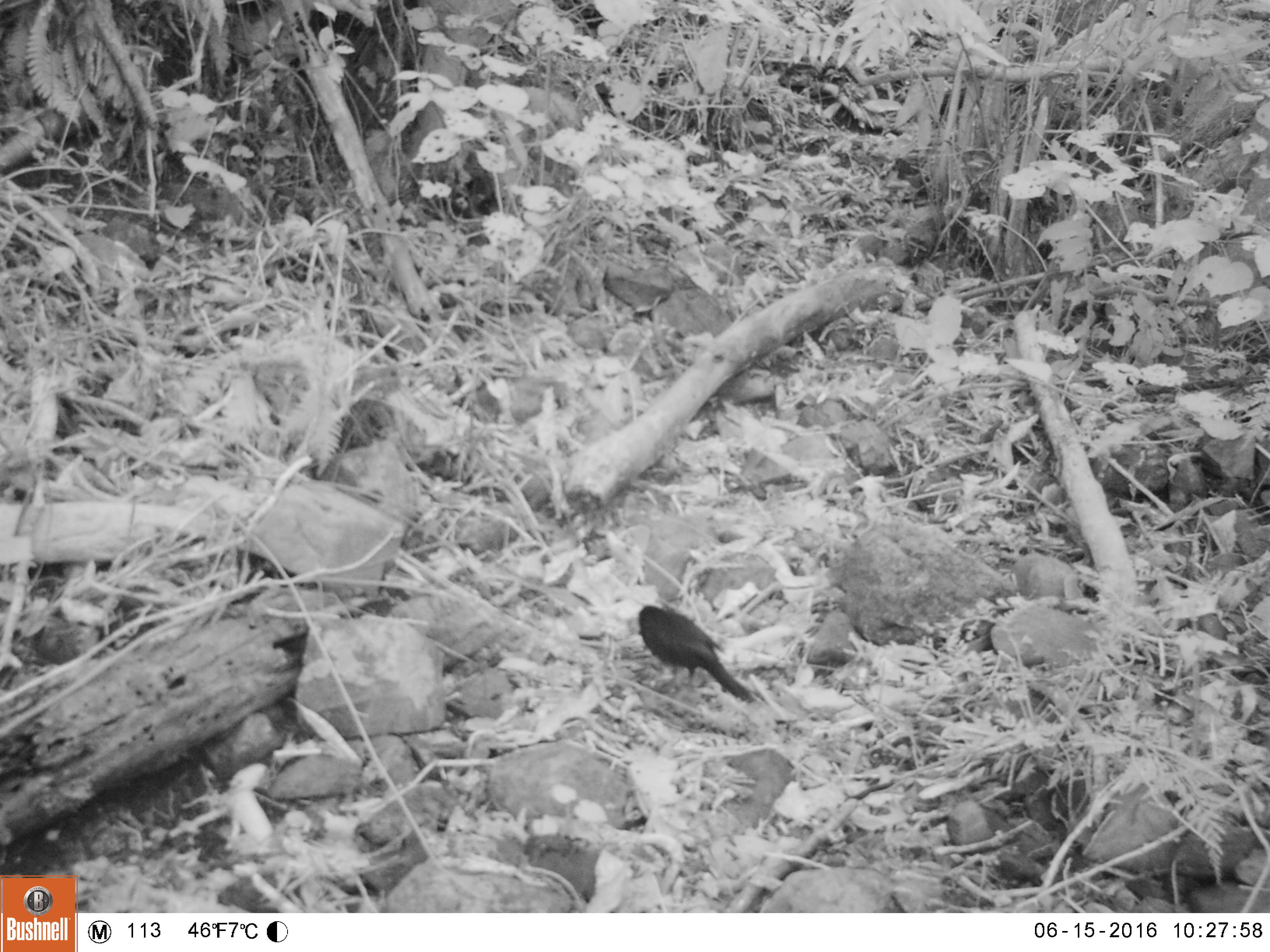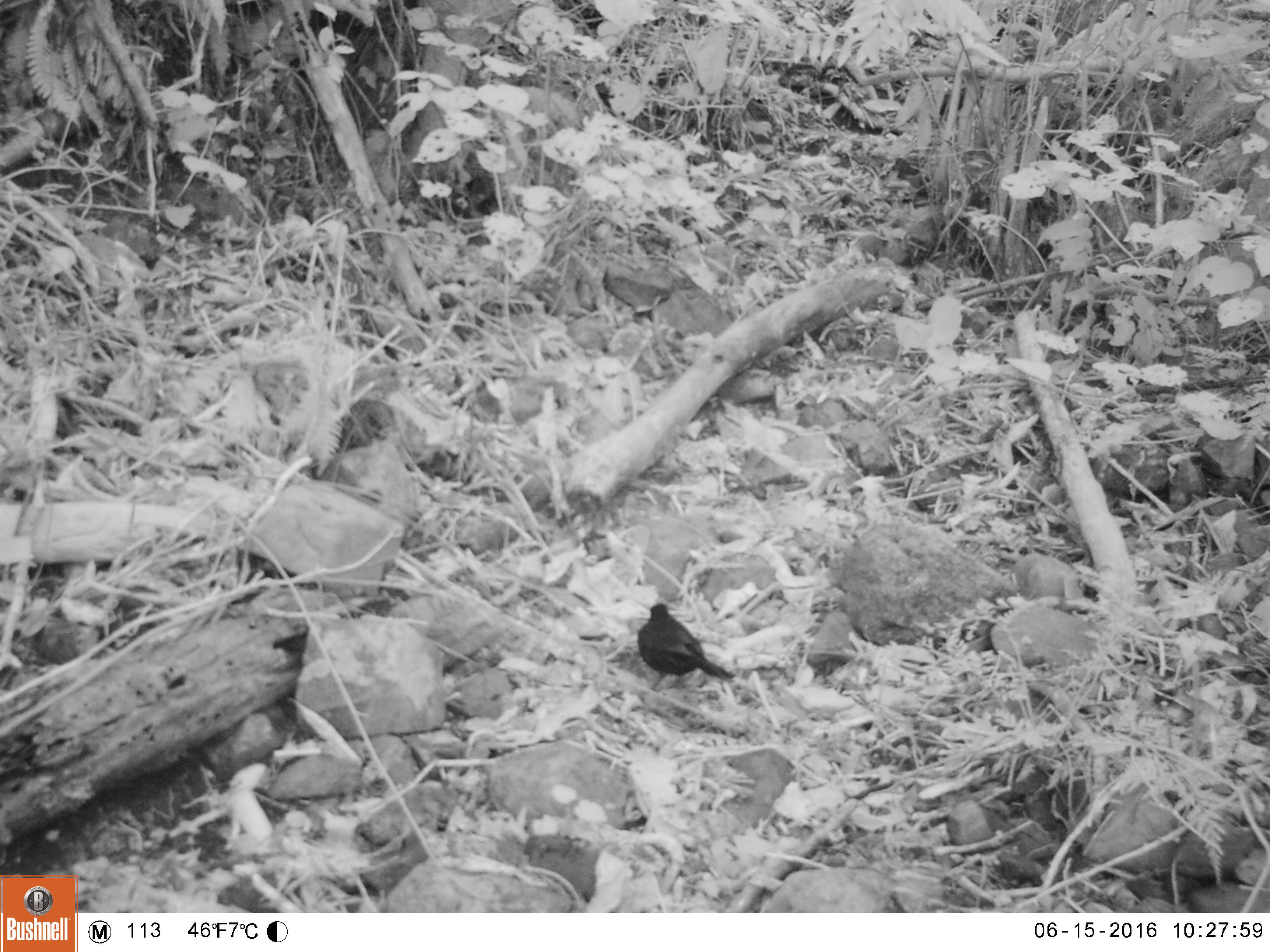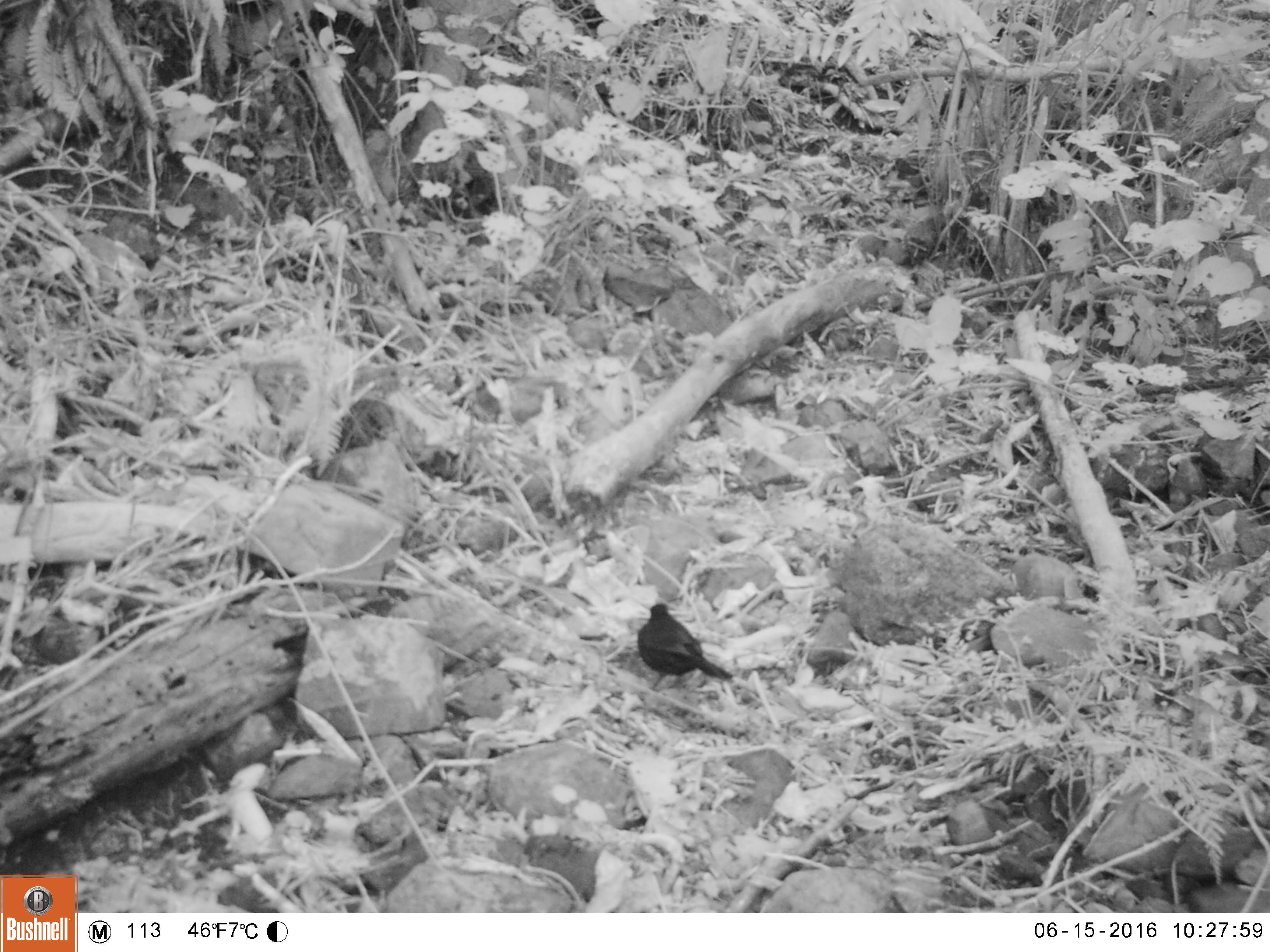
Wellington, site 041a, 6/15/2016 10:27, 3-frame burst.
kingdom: Animalia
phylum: Chordata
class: Aves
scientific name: Aves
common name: bird